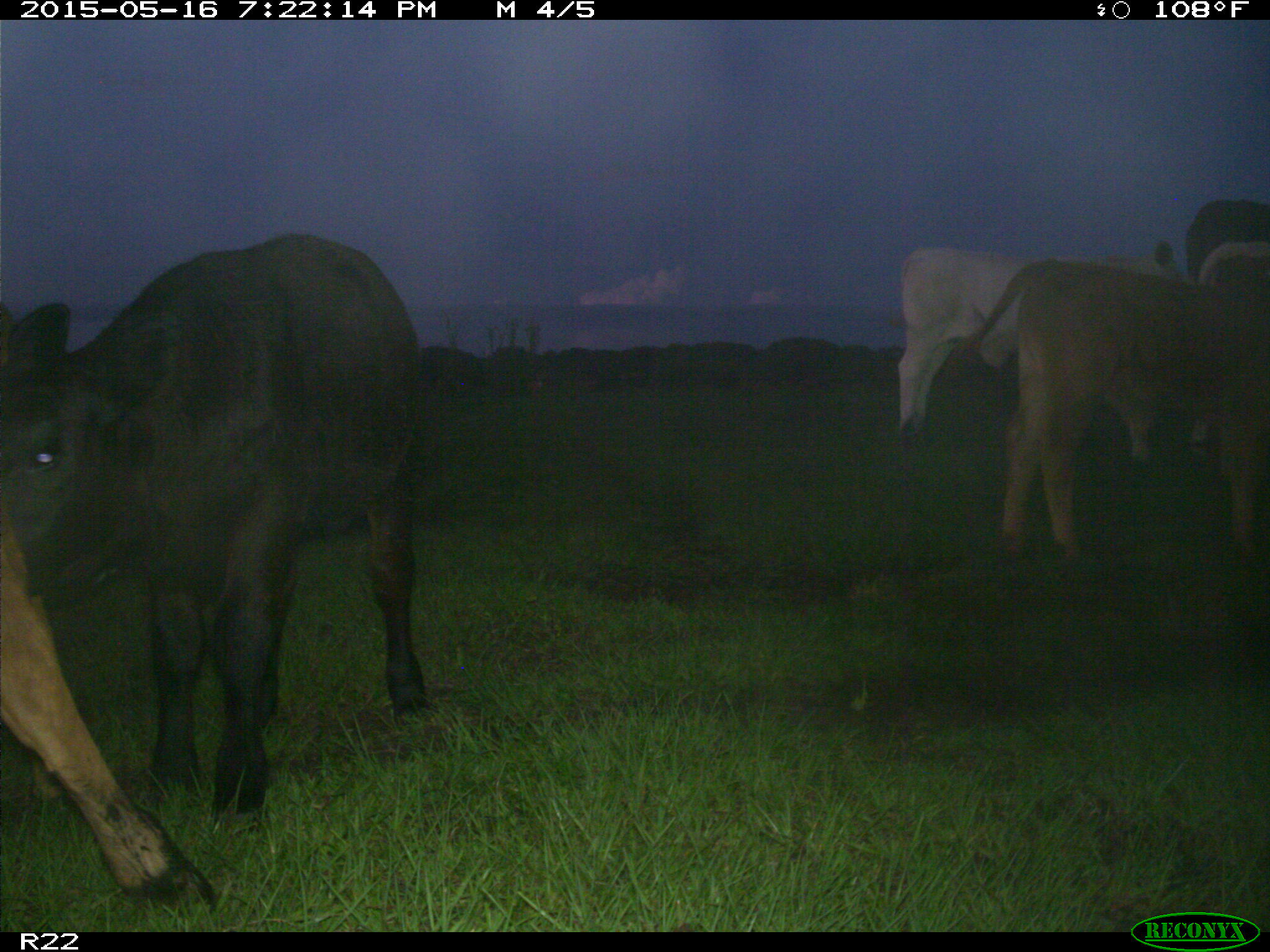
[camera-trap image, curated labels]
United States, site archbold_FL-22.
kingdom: Animalia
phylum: Chordata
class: Mammalia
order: Artiodactyla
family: Bovidae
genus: Bos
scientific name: Bos taurus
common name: domestic cow